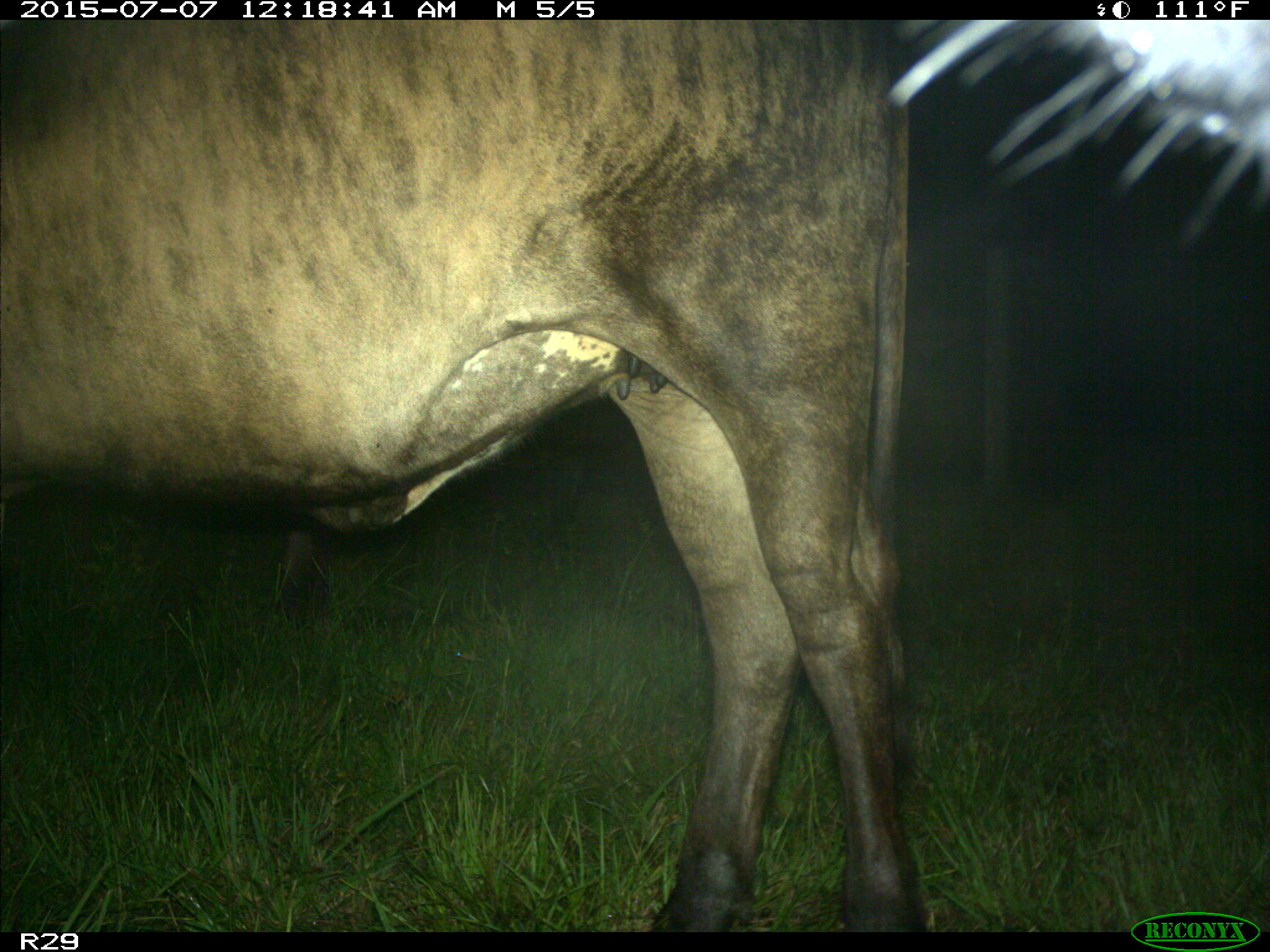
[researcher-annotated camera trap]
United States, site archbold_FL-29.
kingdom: Animalia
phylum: Chordata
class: Mammalia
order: Artiodactyla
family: Bovidae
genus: Bos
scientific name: Bos taurus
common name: domestic cow